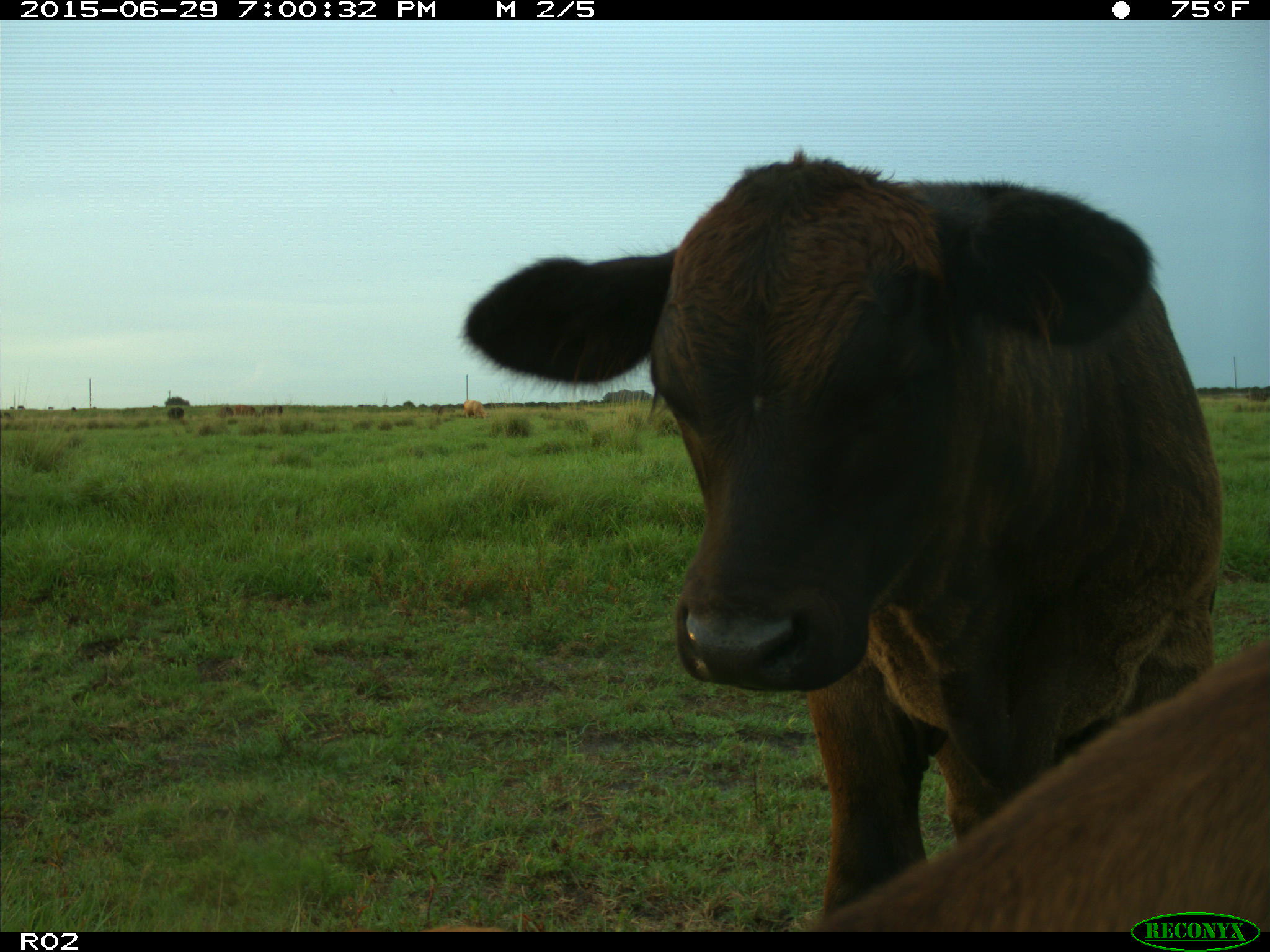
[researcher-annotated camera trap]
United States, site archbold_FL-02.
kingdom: Animalia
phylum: Chordata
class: Mammalia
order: Artiodactyla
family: Bovidae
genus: Bos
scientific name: Bos taurus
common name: domestic cow